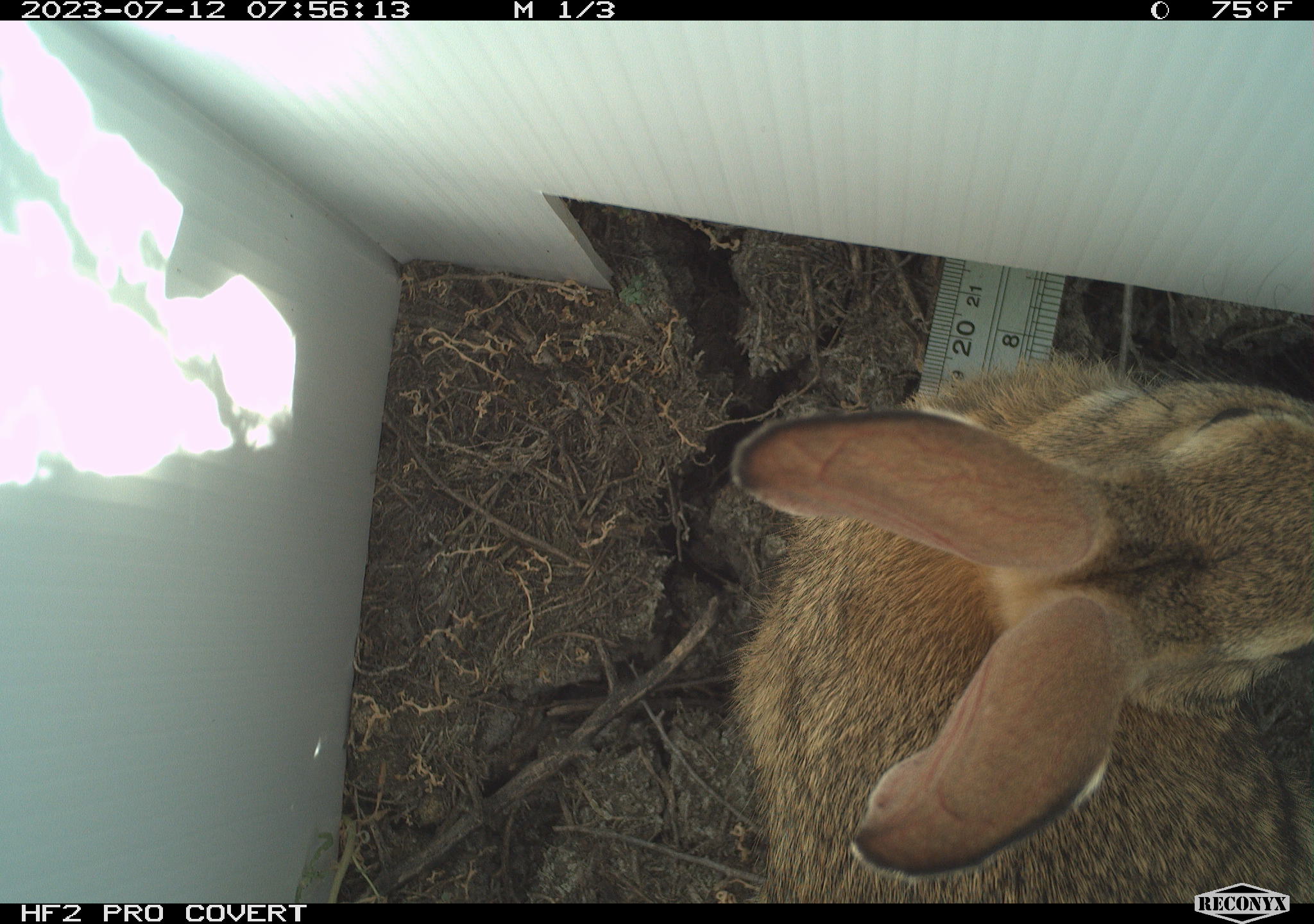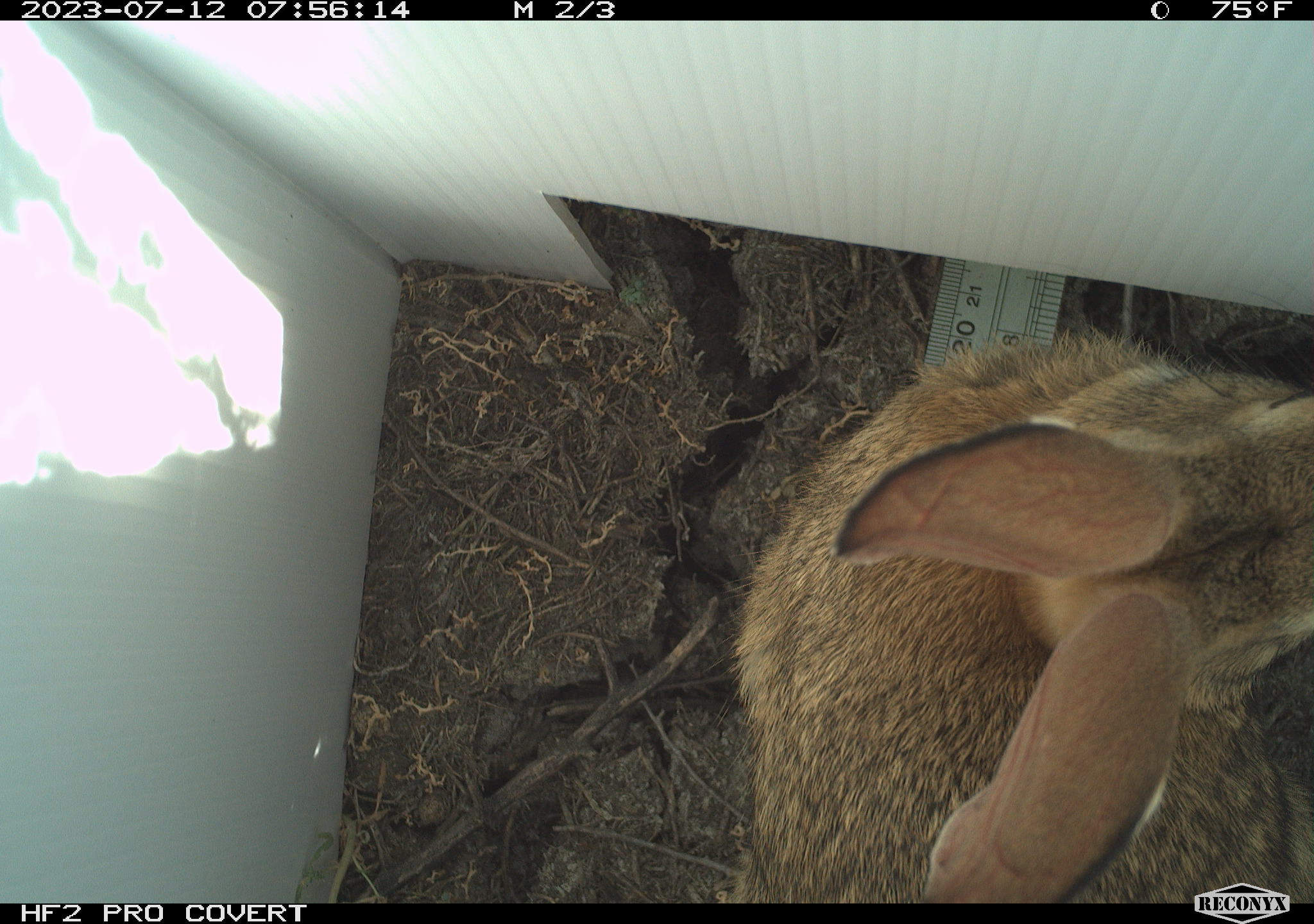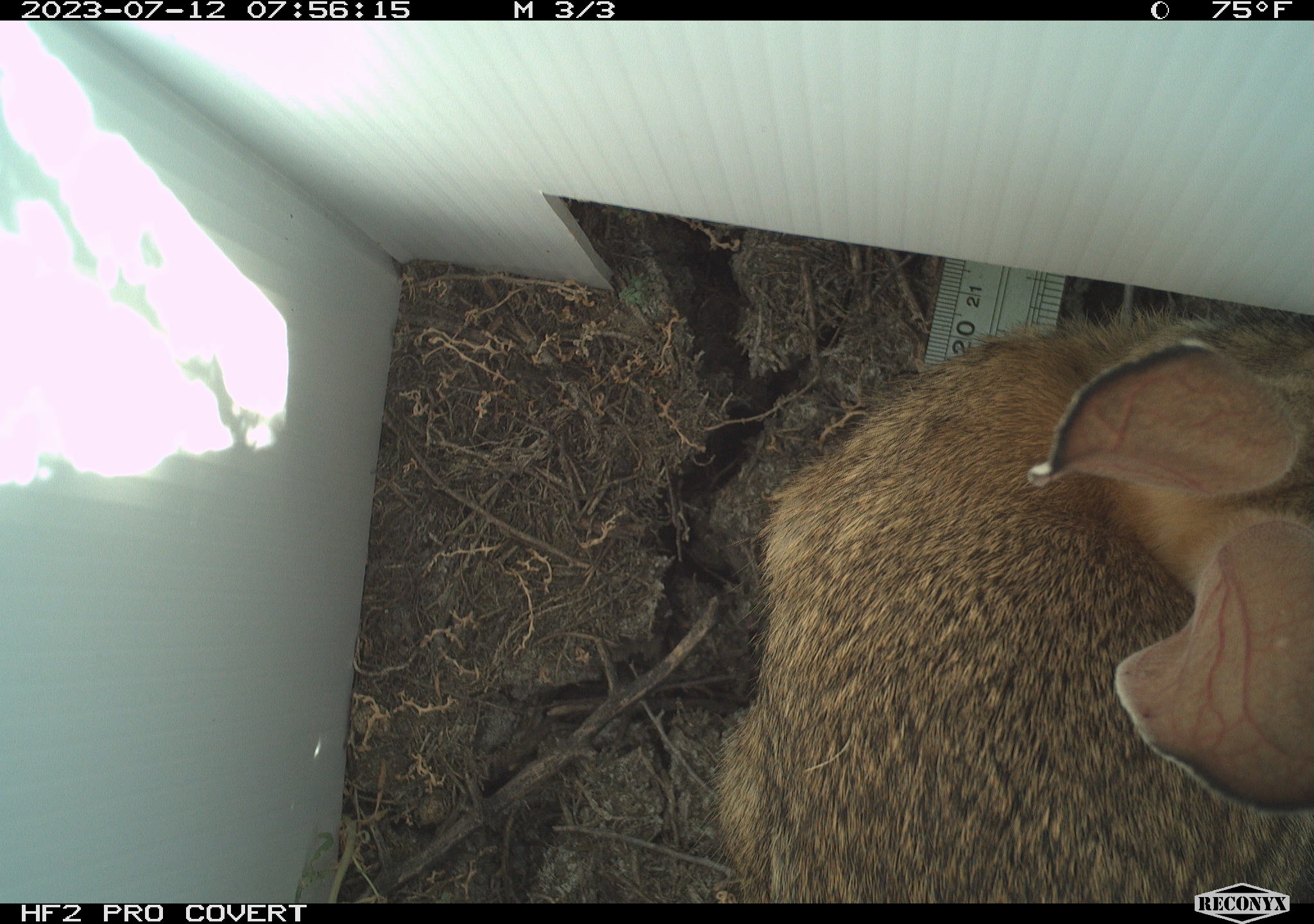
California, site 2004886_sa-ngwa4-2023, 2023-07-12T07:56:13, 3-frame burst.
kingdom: Animalia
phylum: Chordata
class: Mammalia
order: Lagomorpha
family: Leporidae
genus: Sylvilagus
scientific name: Sylvilagus audubonii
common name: desert cottontail